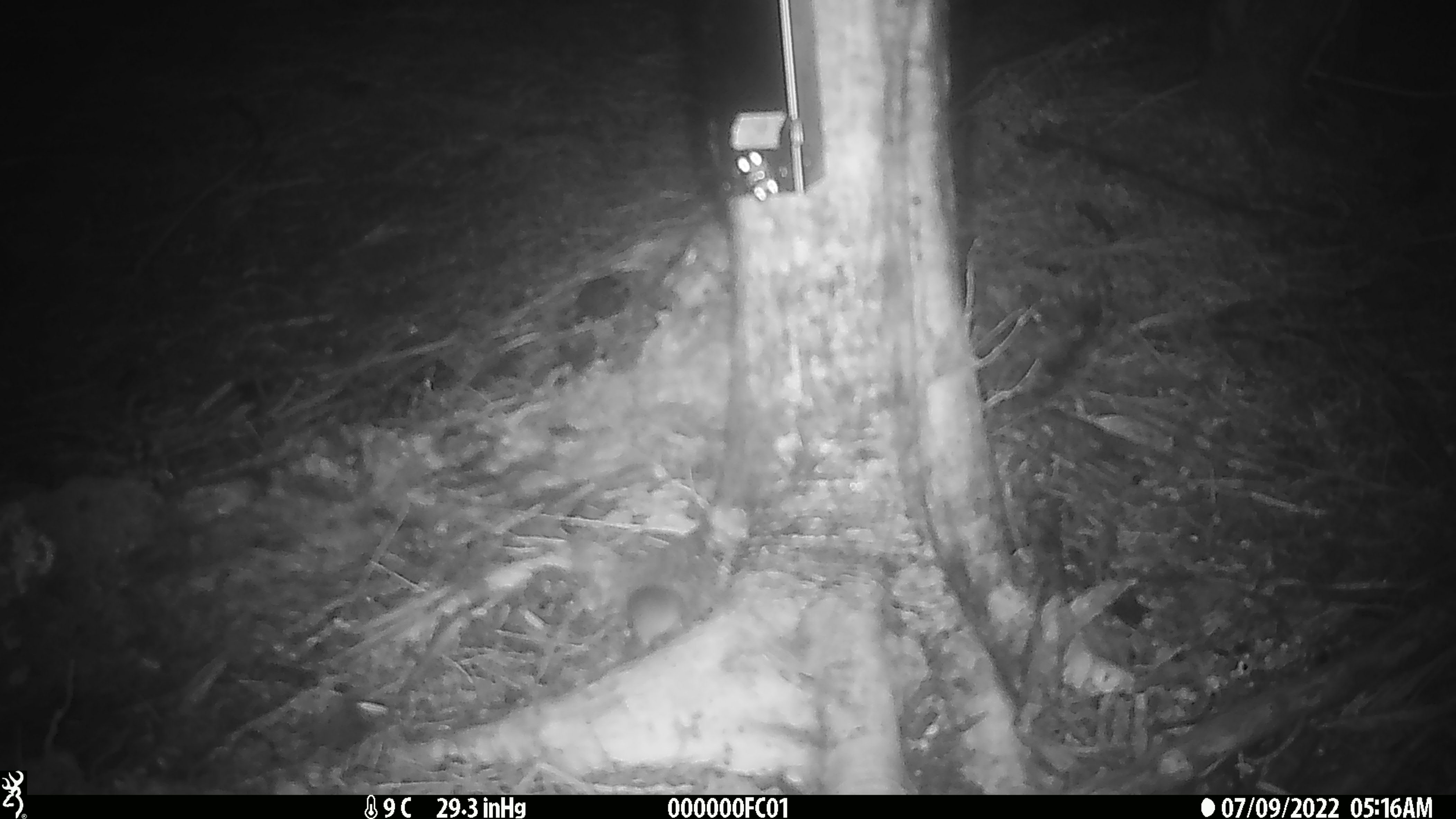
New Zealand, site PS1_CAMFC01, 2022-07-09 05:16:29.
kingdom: Animalia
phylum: Chordata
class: Mammalia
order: Rodentia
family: Muridae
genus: Mus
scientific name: Mus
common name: mouse